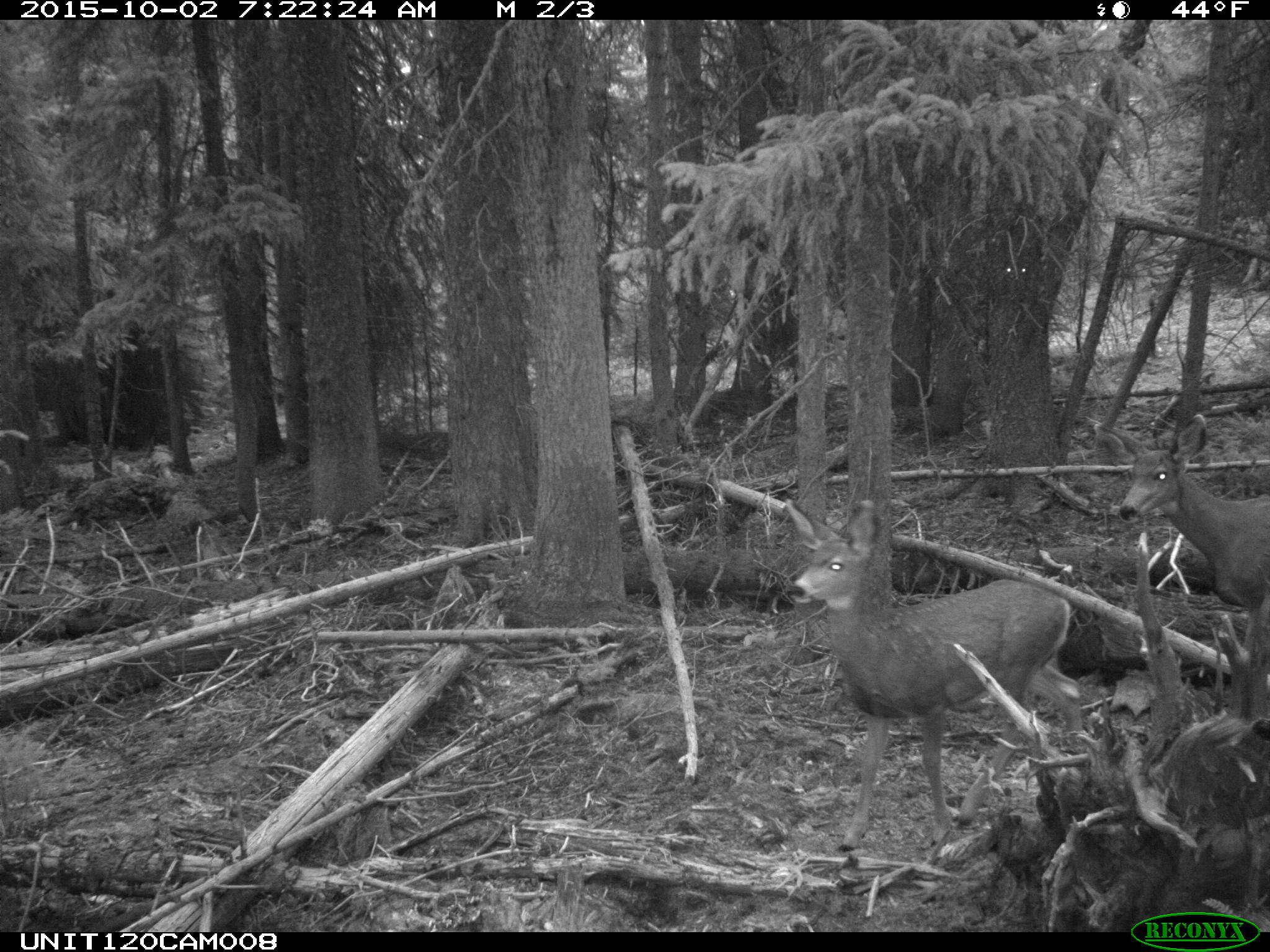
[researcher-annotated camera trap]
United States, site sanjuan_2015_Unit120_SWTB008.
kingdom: Animalia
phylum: Chordata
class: Mammalia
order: Artiodactyla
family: Cervidae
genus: Odocoileus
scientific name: Odocoileus hemionus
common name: mule deer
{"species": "Odocoileus hemionus (mule deer)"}